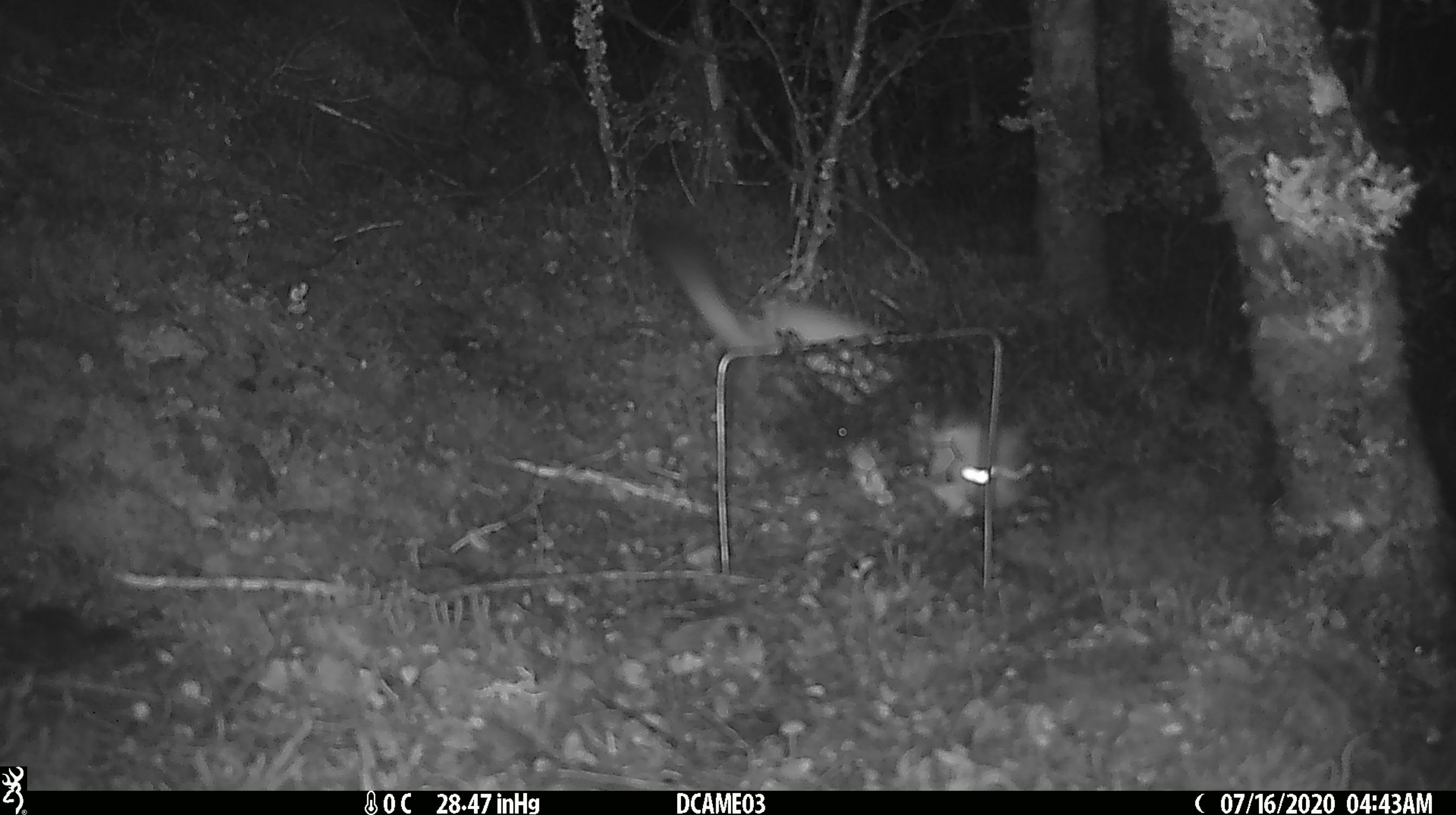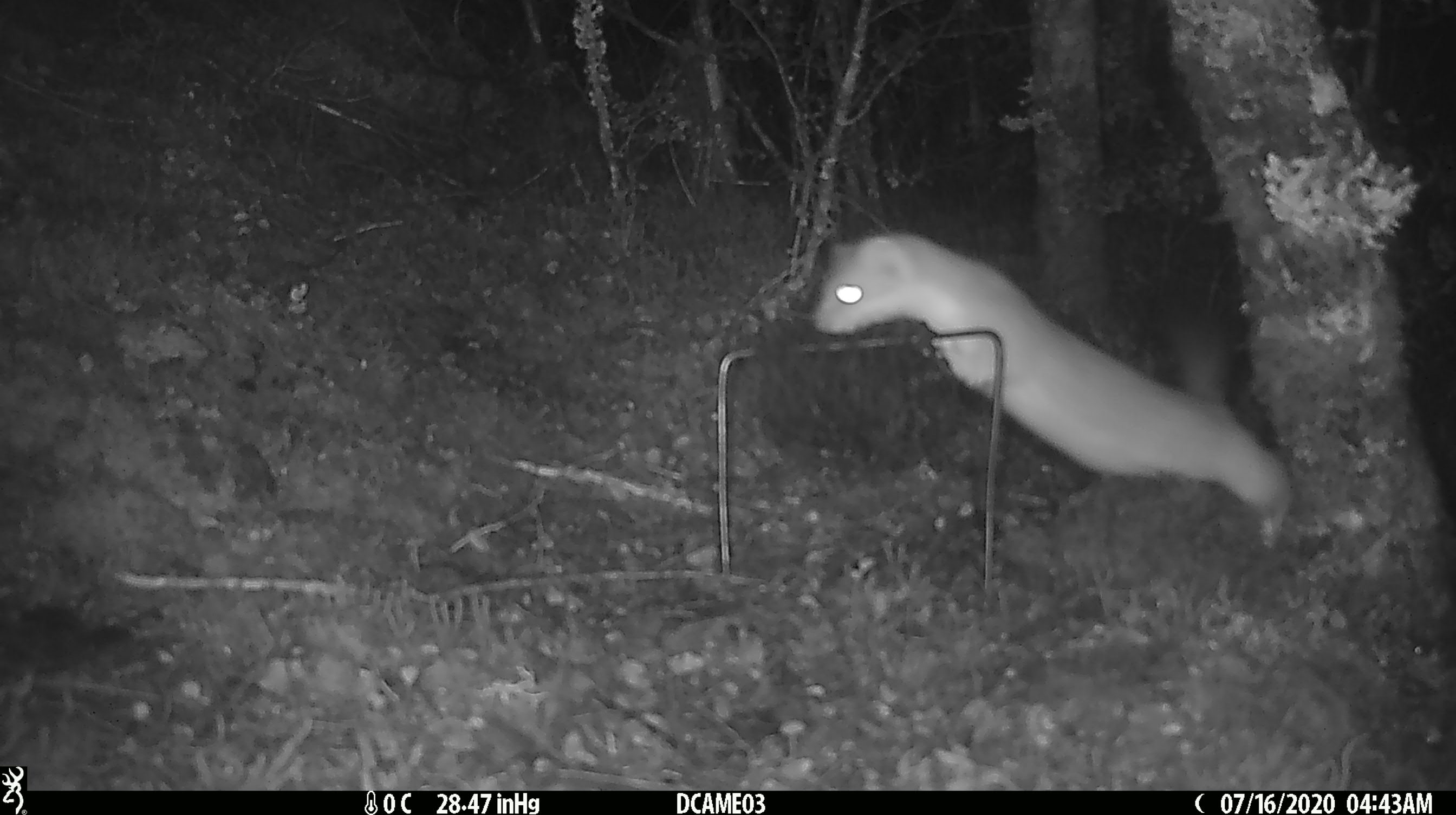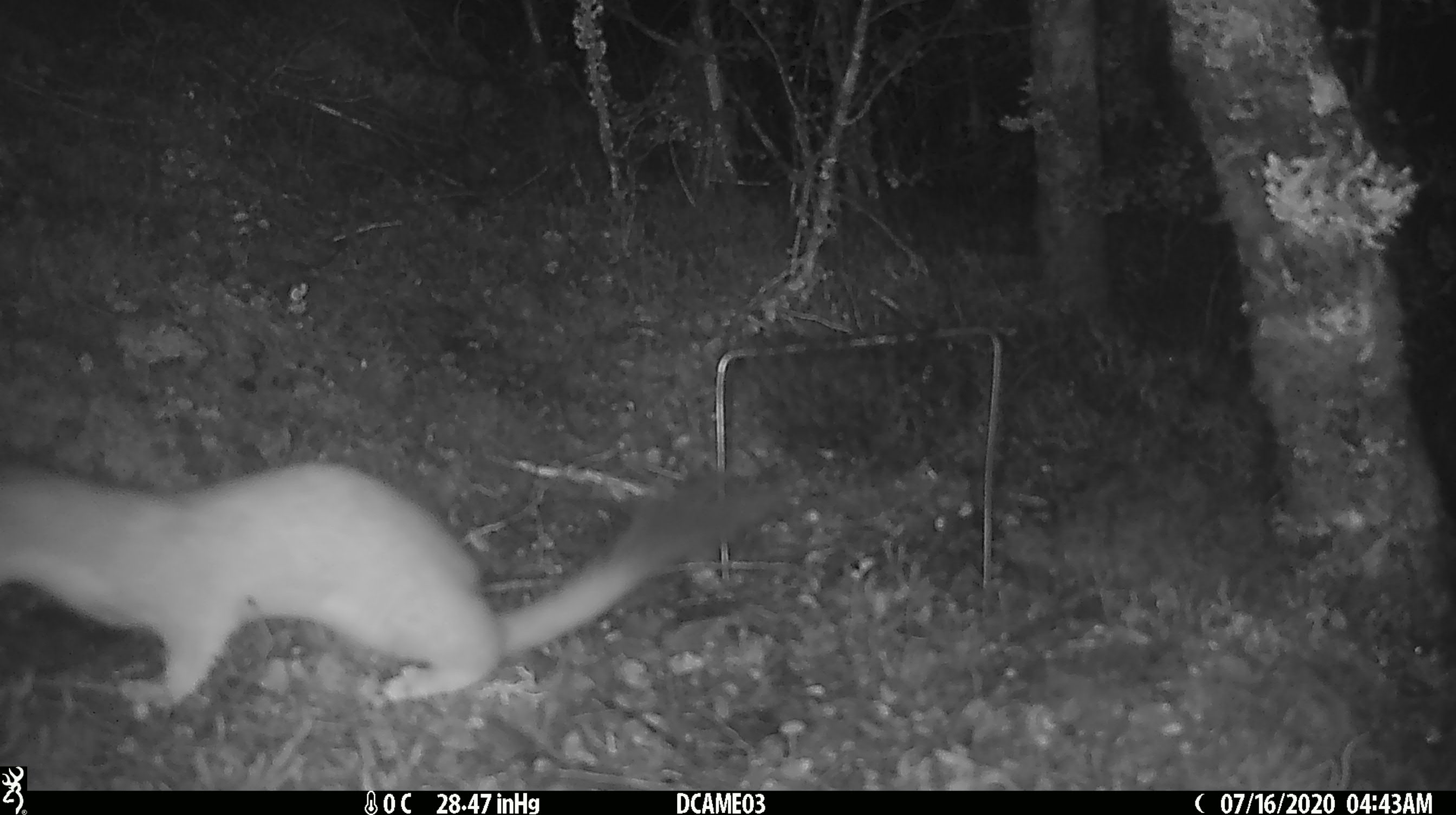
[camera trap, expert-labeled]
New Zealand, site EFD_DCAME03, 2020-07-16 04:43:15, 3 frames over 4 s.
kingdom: Animalia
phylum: Chordata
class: Mammalia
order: Carnivora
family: Mustelidae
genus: Mustela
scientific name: Mustela erminea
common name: stoat